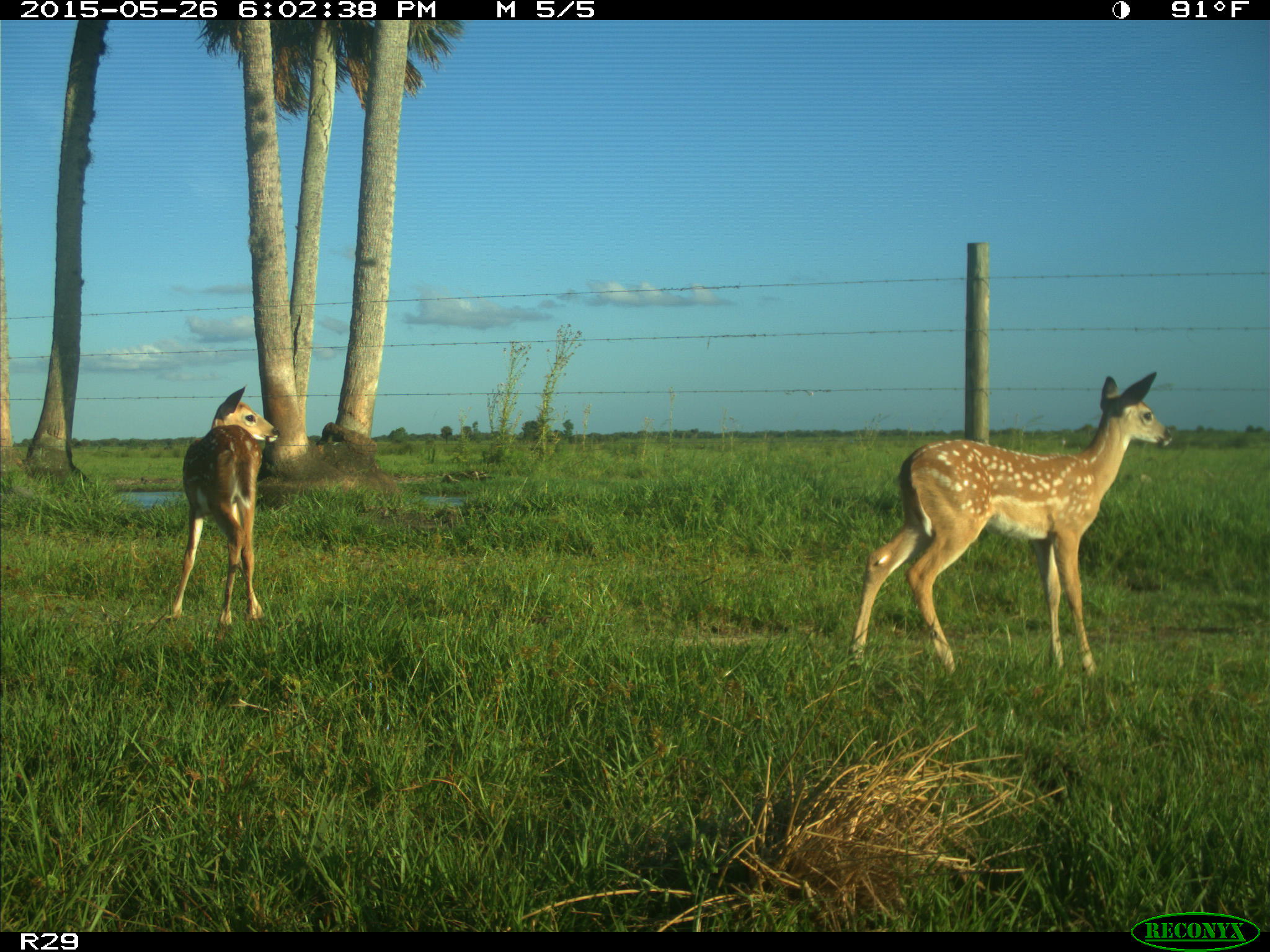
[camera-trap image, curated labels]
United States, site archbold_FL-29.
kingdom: Animalia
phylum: Chordata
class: Mammalia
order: Artiodactyla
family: Cervidae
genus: Odocoileus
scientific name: Odocoileus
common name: deer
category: unidentified deer